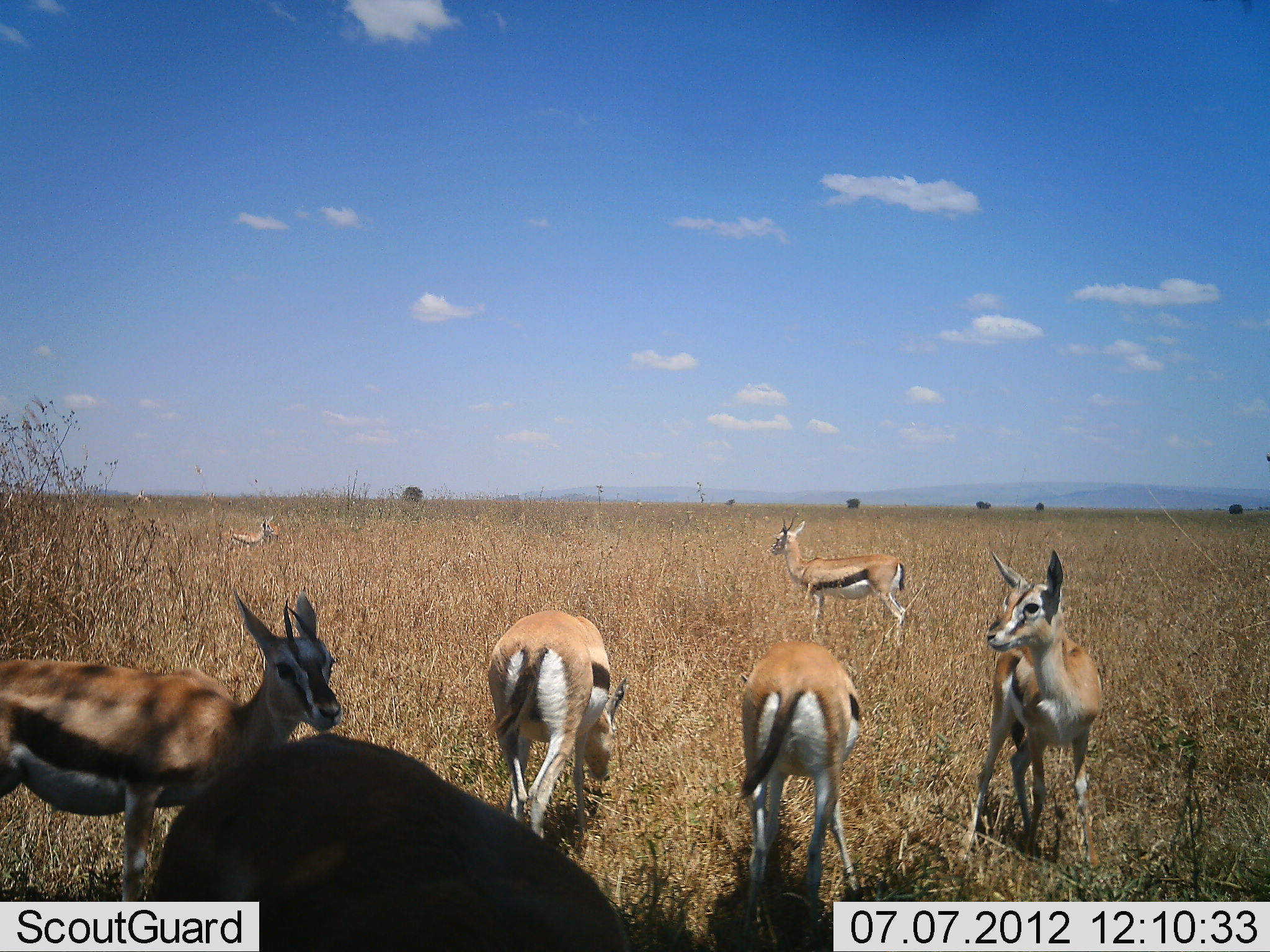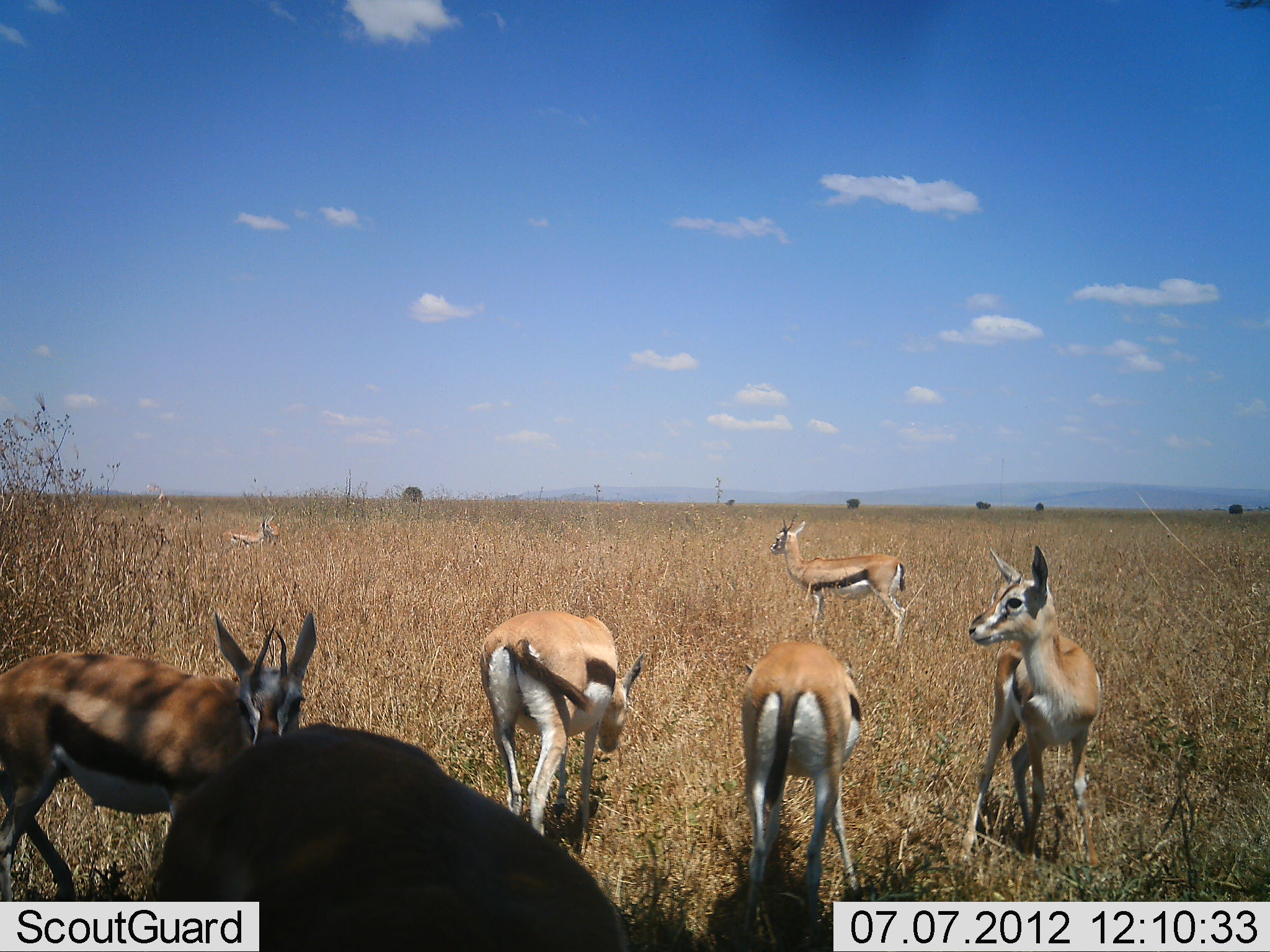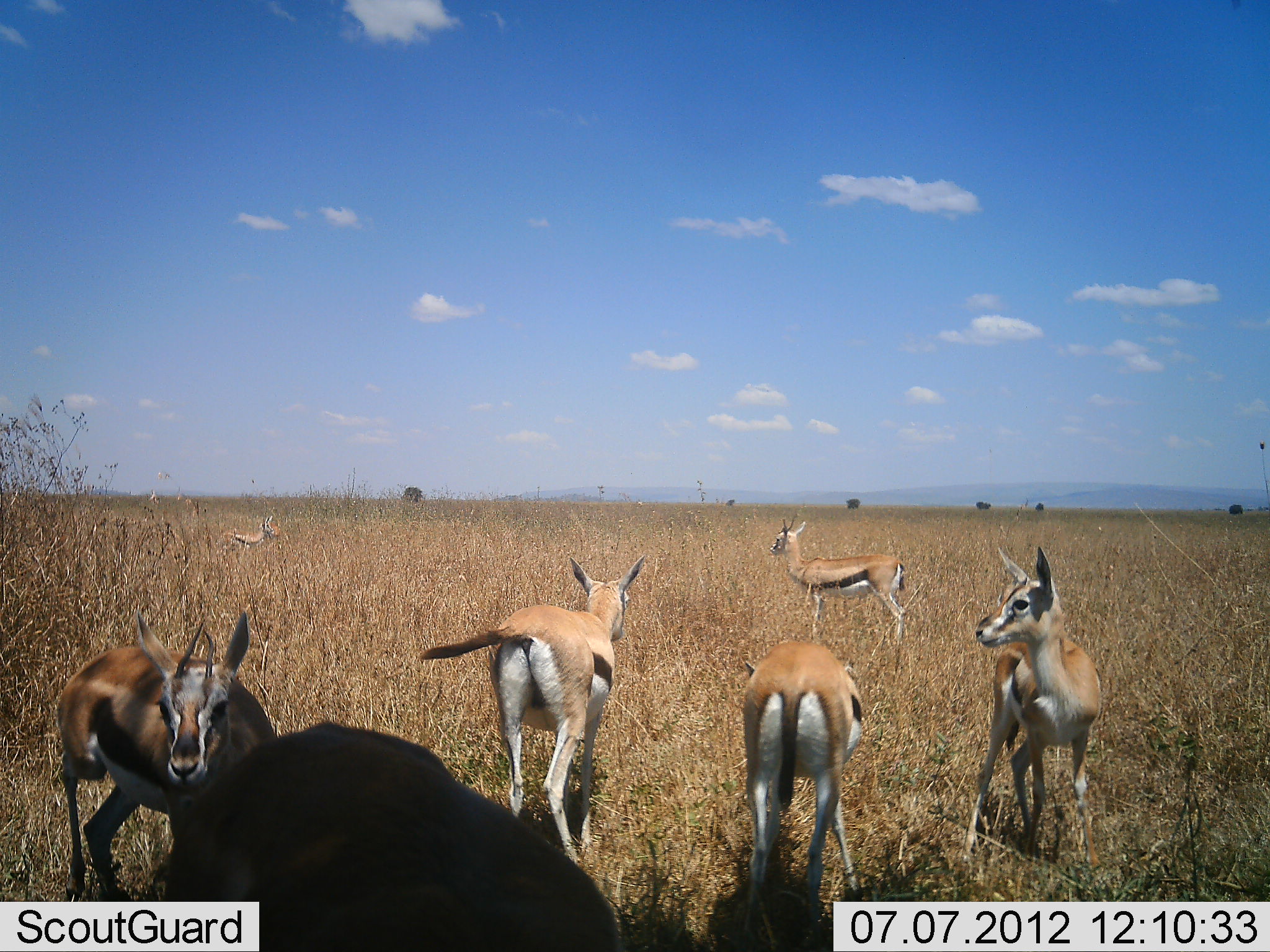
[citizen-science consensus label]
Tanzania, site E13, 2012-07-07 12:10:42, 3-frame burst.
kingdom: Animalia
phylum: Chordata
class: Mammalia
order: Artiodactyla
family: Bovidae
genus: Eudorcas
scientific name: Eudorcas thomsonii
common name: thomson's gazelle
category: gazellethomsons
Gazellethomsons (thomson's gazelle) (Eudorcas thomsonii), count 7. Behavior (volunteer vote fractions): standing 90%, resting 0%, moving 20%, interacting 0%. Young present (vote fraction): 0%. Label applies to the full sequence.